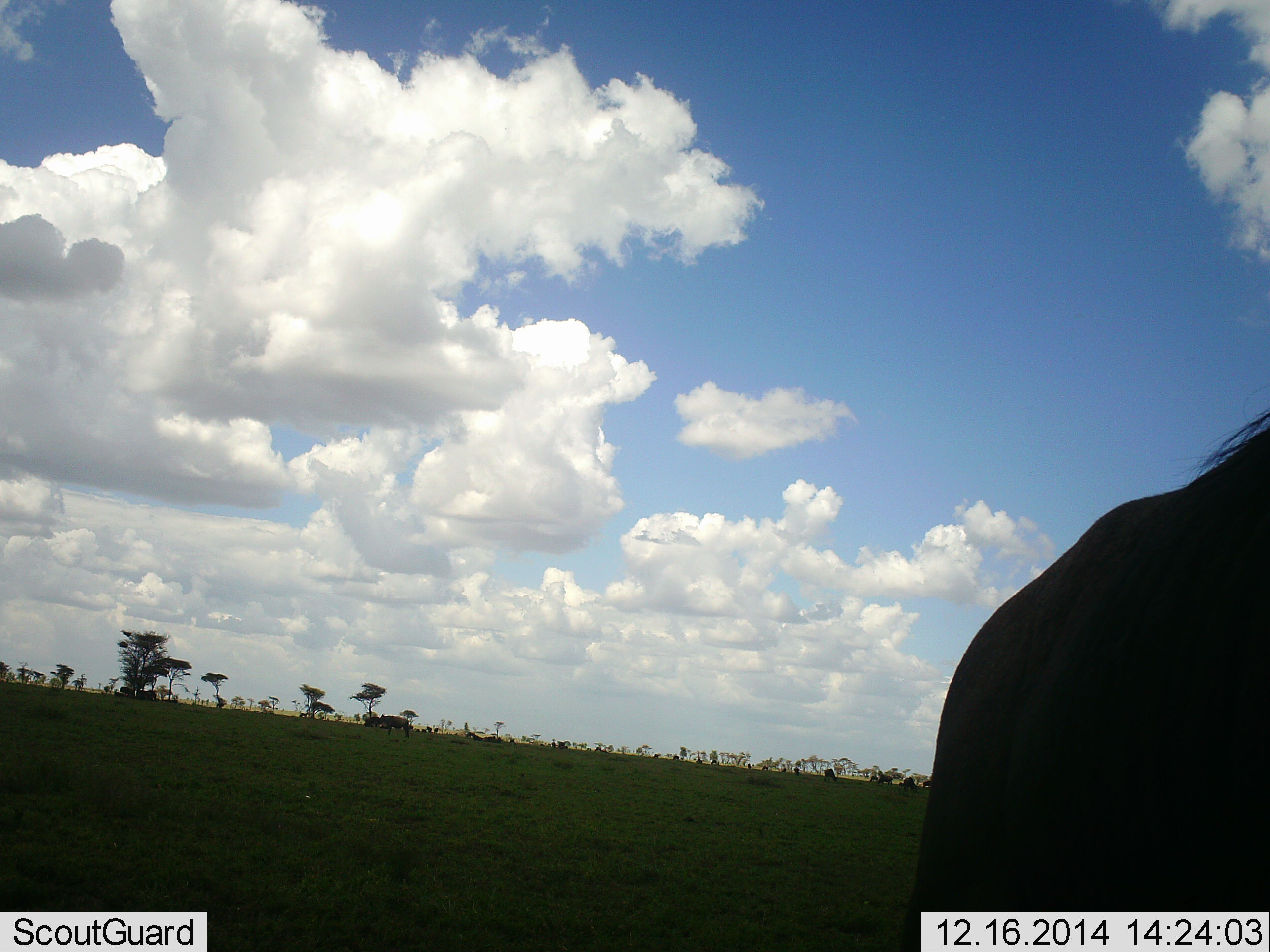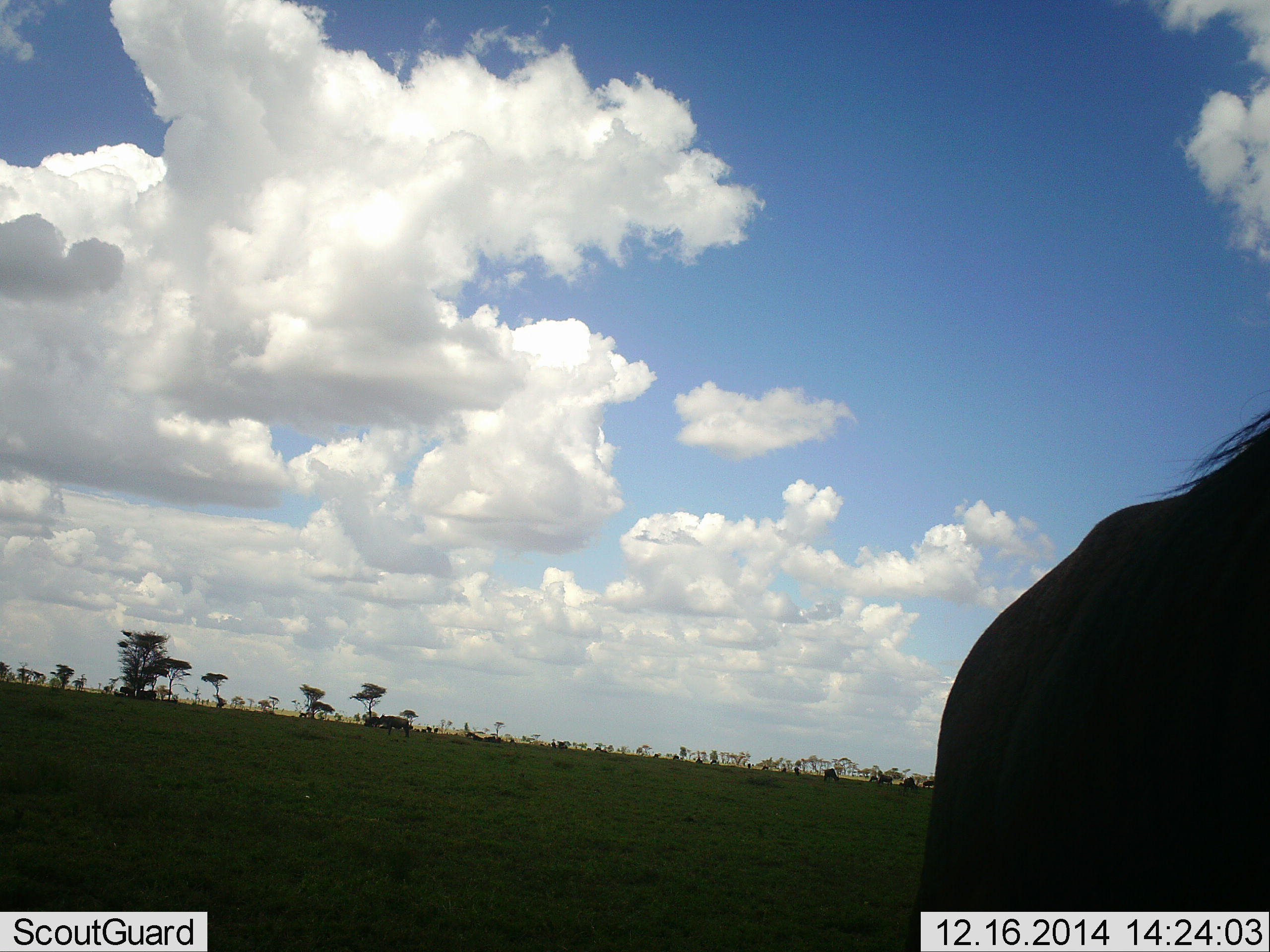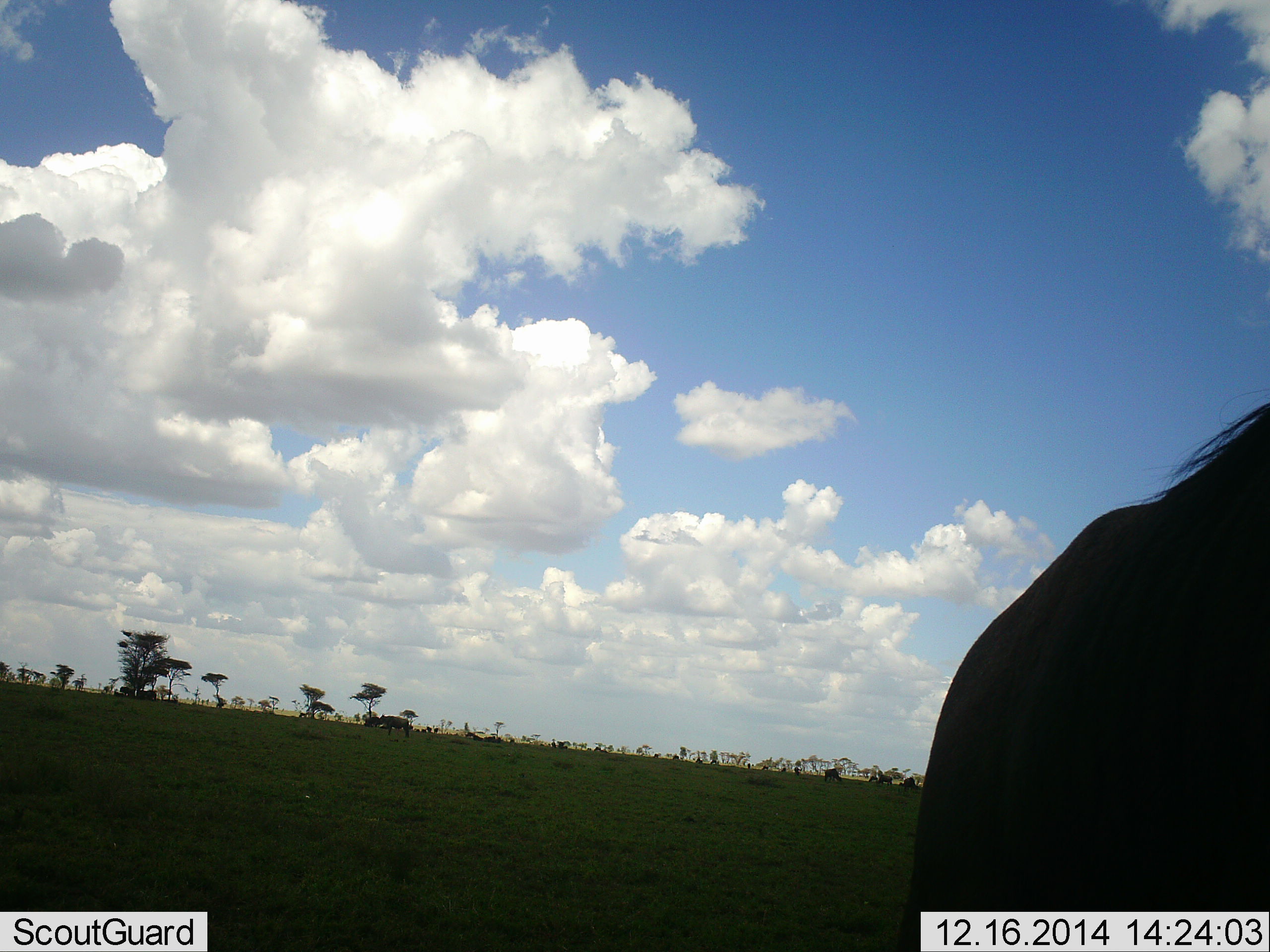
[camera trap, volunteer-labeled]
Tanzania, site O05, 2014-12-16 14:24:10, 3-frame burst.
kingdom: Animalia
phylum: Chordata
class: Mammalia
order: Artiodactyla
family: Bovidae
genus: Connochaetes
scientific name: Connochaetes taurinus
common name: blue wildebeest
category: wildebeest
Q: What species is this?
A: Wildebeest (blue wildebeest) (Connochaetes taurinus).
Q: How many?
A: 1.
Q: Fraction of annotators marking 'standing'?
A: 80%.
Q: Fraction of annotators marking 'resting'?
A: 10%.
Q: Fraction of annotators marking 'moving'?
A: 10%.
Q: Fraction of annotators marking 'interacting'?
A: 0%.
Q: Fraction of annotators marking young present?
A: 0%.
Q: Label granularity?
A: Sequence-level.